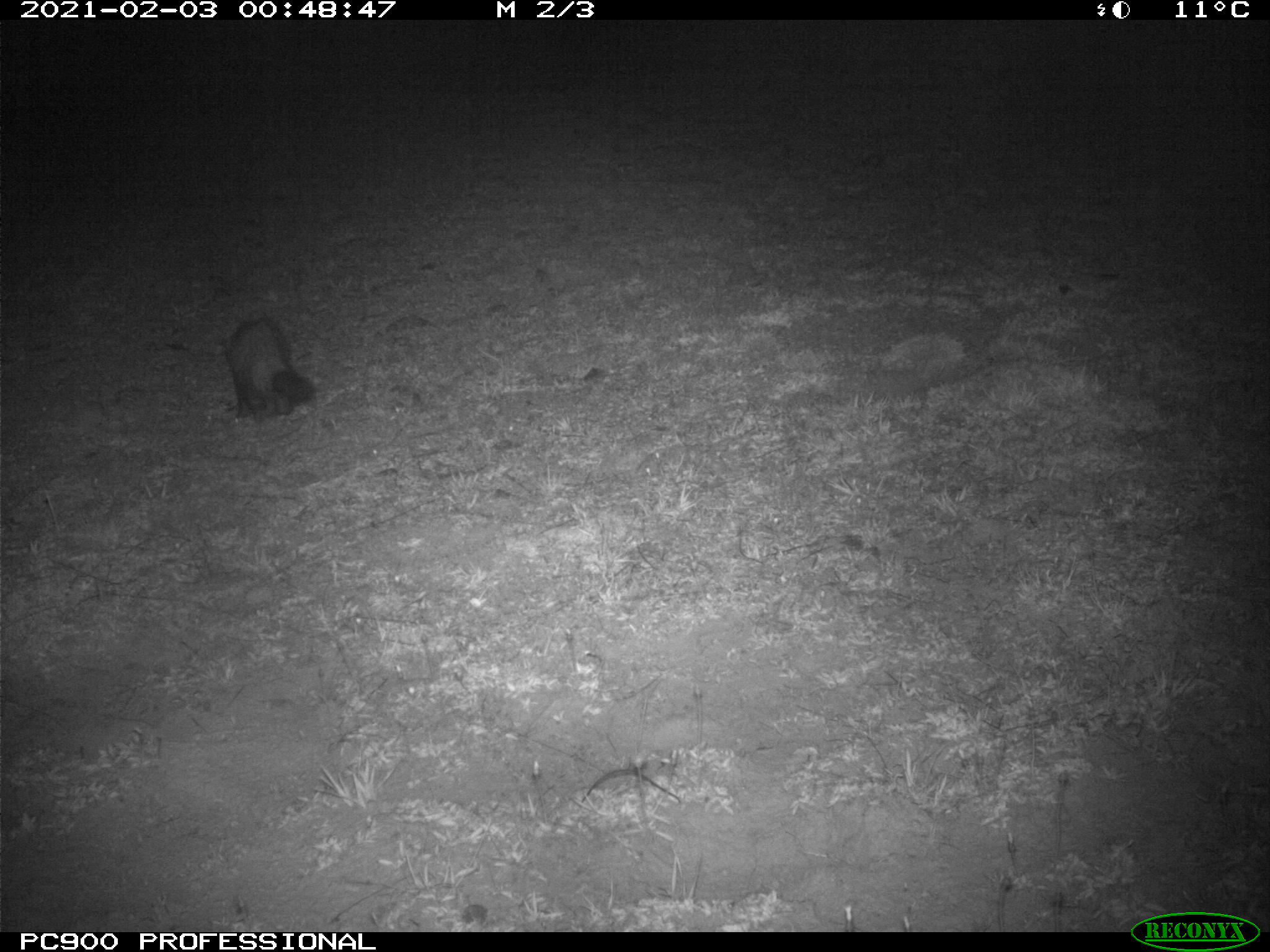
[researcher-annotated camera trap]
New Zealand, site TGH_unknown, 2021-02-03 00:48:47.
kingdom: Animalia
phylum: Chordata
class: Mammalia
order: Carnivora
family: Mustelidae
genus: Mustela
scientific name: Mustela furo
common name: ferret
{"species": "ferret (Mustela furo)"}